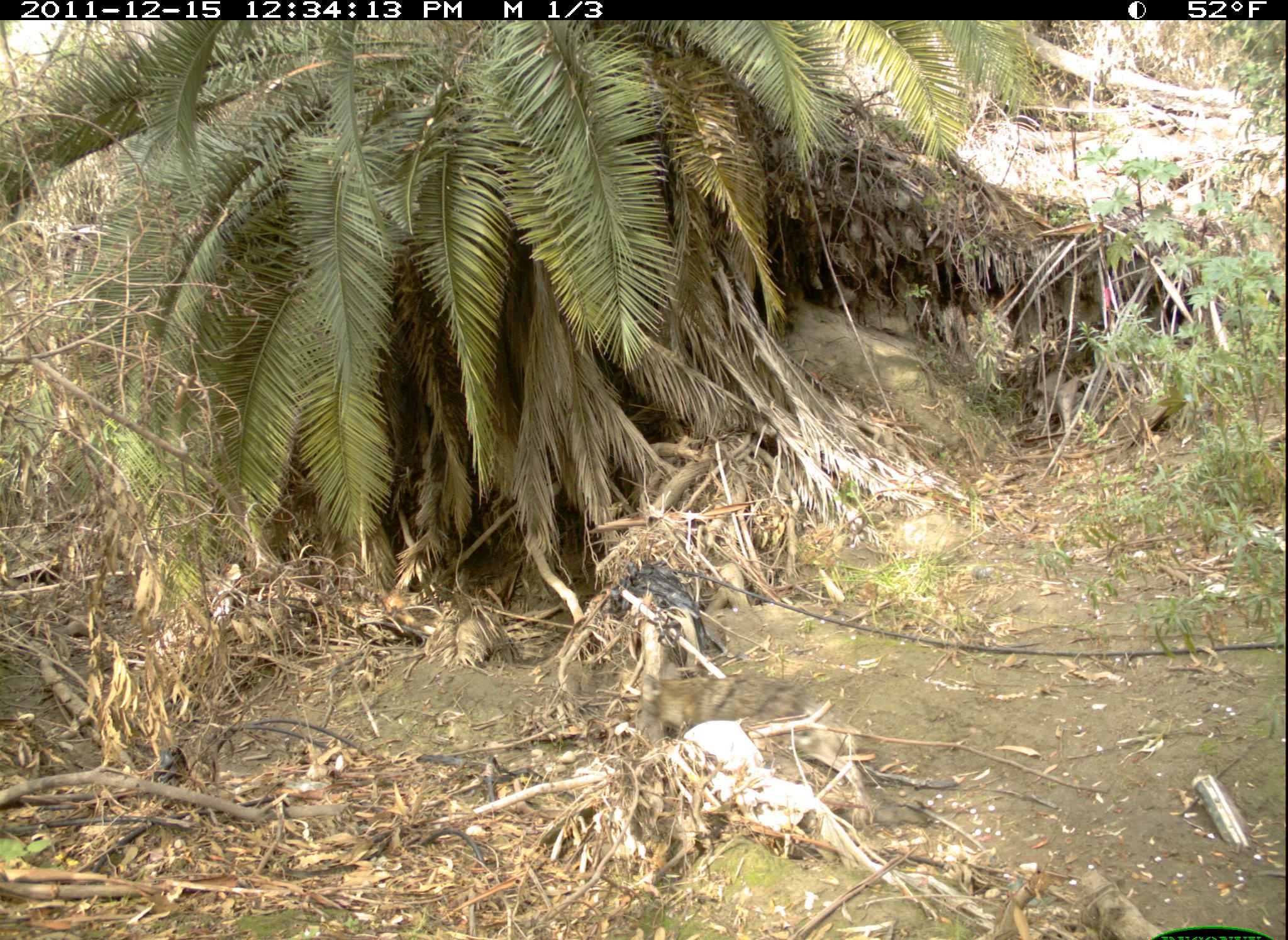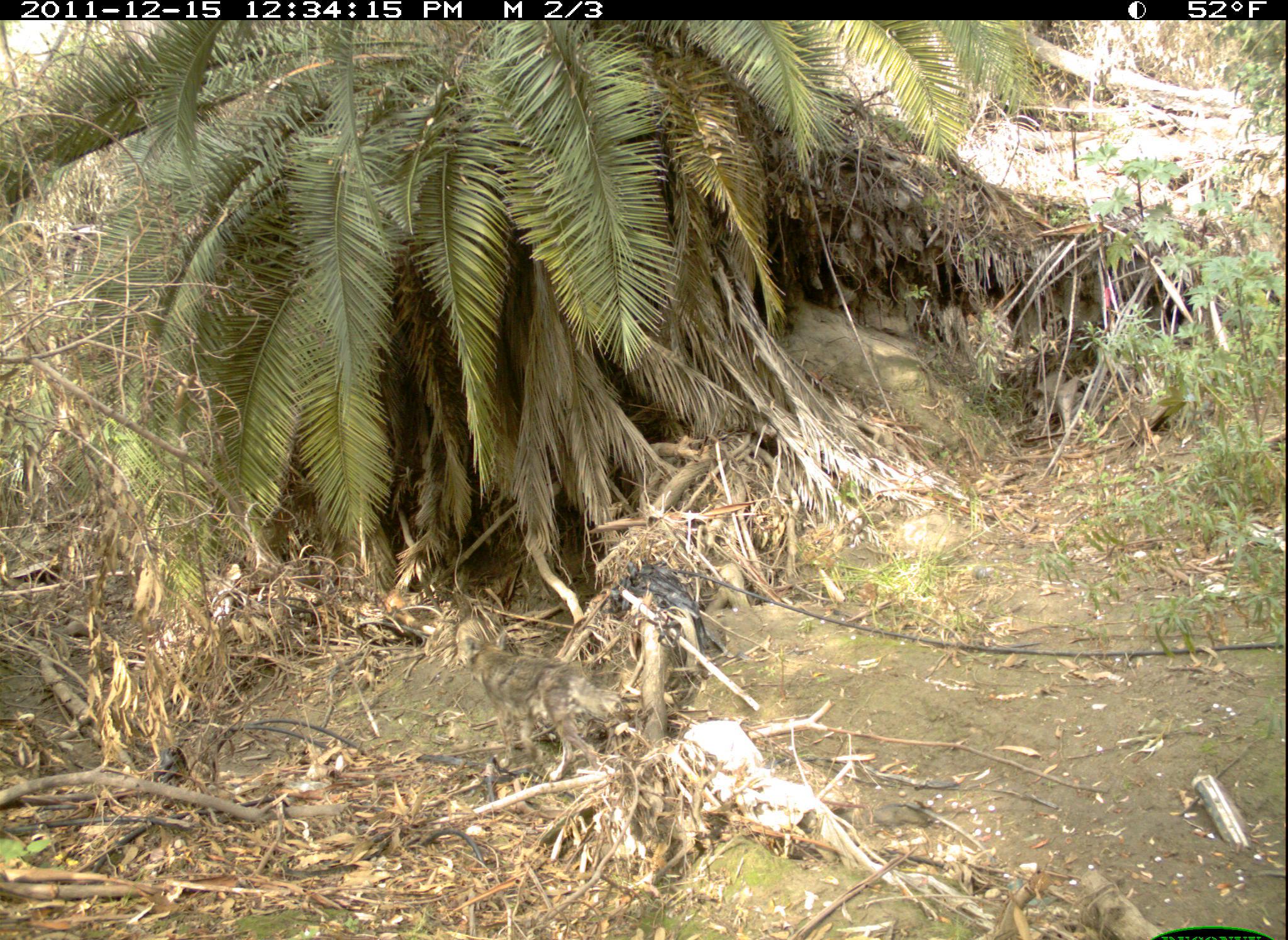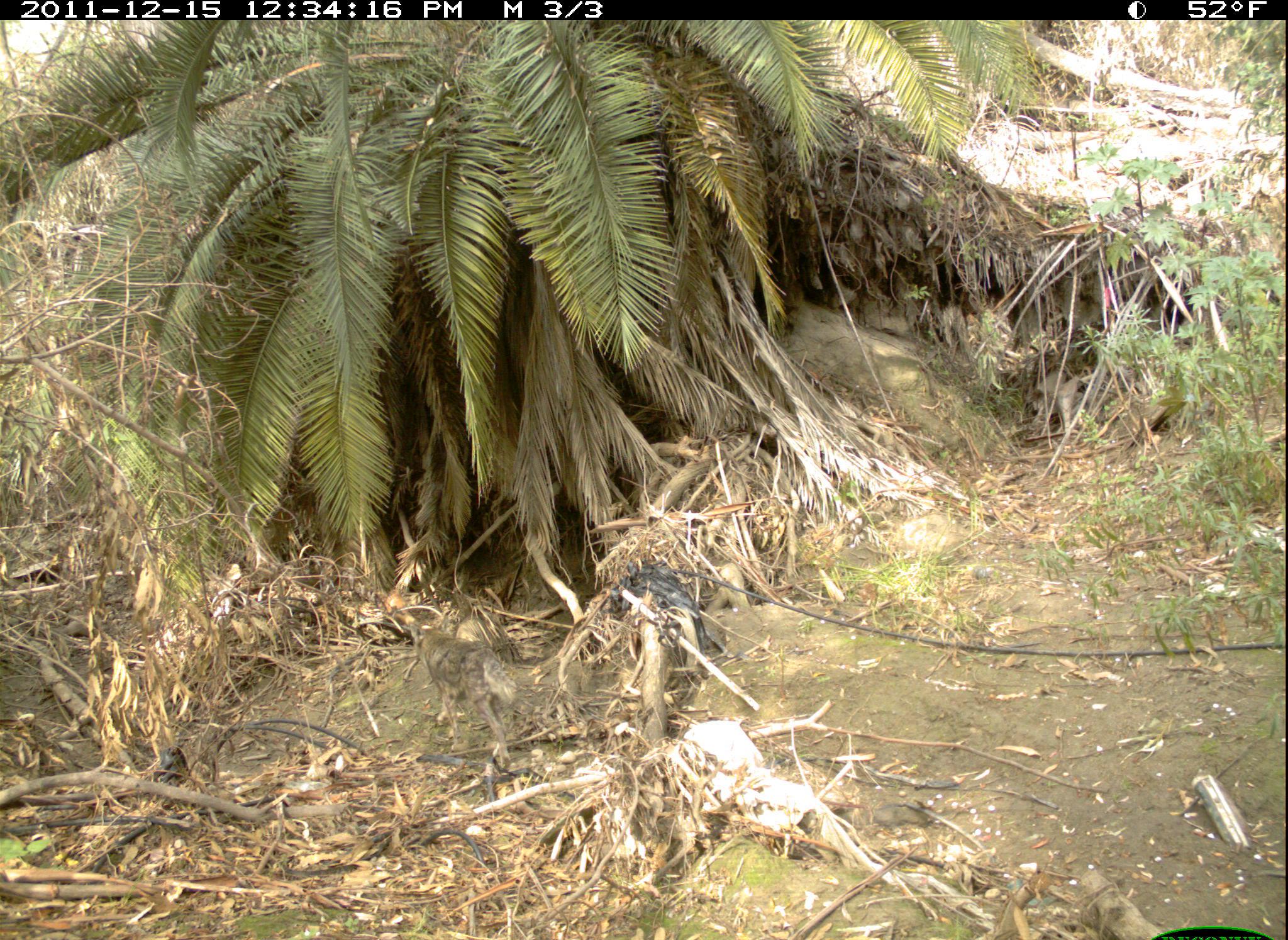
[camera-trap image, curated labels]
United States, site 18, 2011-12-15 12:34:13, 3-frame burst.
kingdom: Animalia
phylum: Chordata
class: Mammalia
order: Carnivora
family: Canidae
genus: Canis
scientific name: Canis latrans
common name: coyote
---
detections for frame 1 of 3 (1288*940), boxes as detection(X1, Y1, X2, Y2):
coyote: detection(638, 674, 869, 830)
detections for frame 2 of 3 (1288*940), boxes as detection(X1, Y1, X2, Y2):
coyote: detection(455, 616, 615, 782)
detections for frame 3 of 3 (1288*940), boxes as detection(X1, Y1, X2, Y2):
coyote: detection(410, 618, 520, 771)